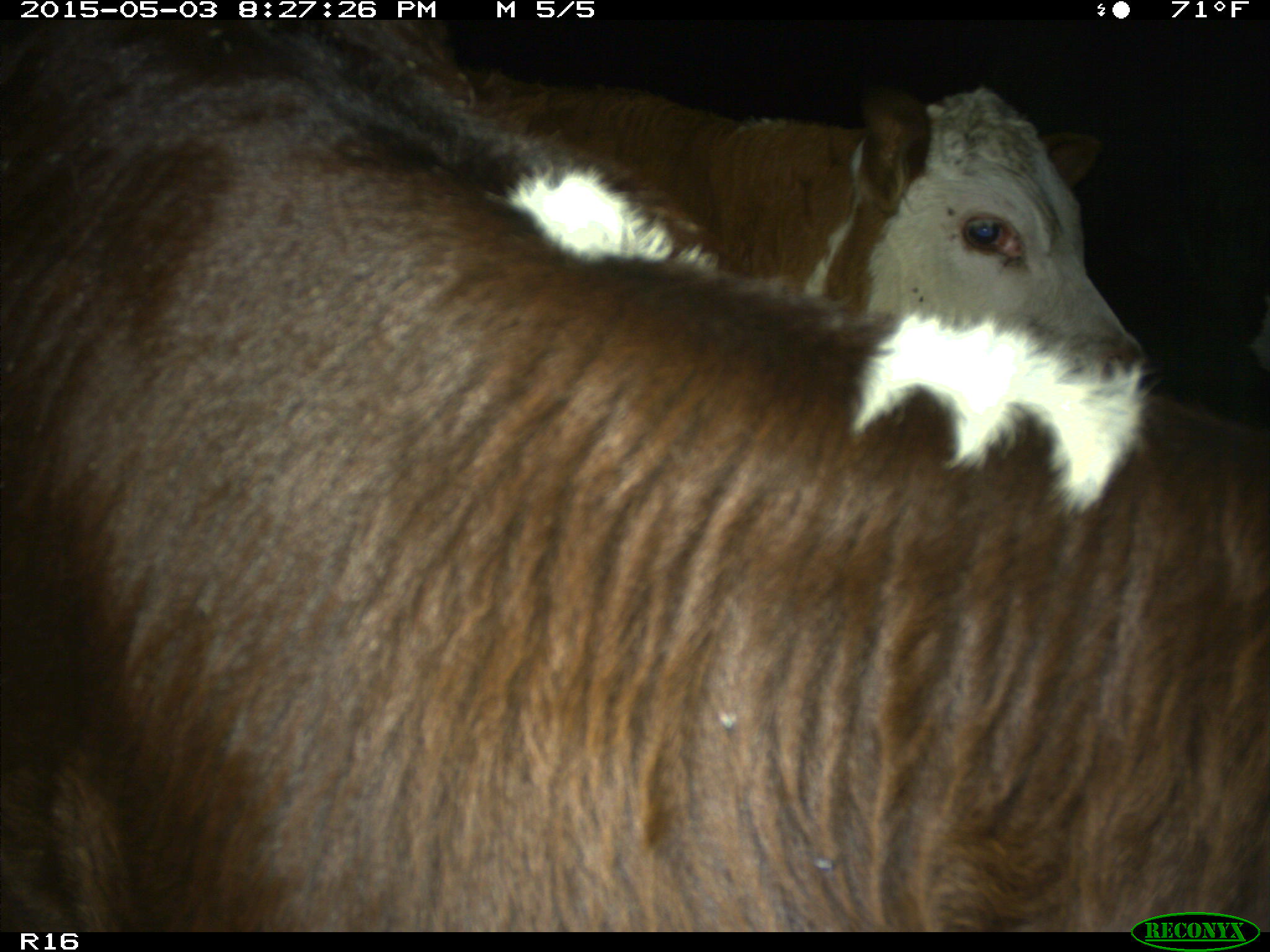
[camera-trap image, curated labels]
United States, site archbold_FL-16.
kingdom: Animalia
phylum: Chordata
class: Mammalia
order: Artiodactyla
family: Bovidae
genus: Bos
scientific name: Bos taurus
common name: domestic cow